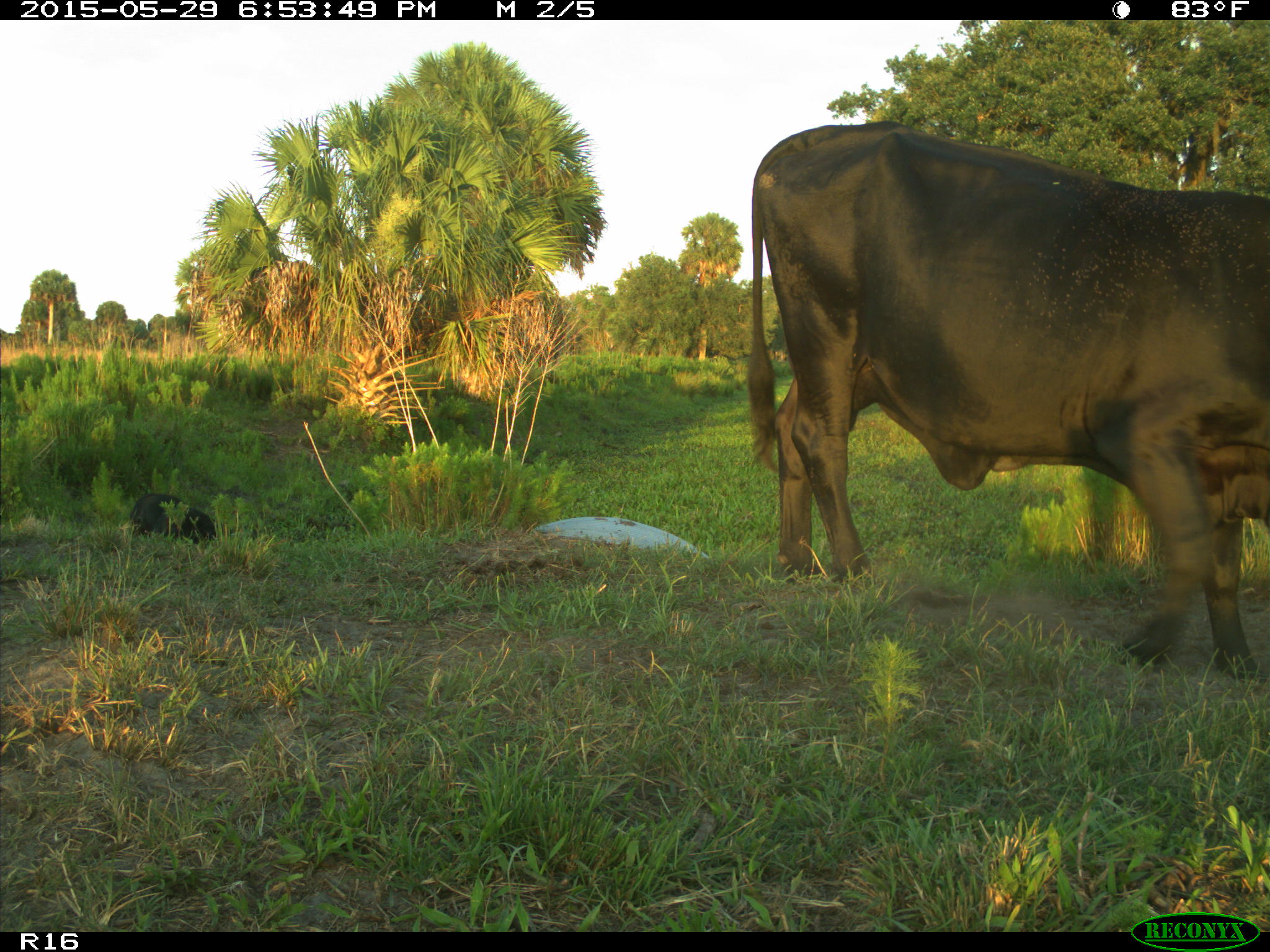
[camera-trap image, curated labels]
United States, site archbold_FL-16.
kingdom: Animalia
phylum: Chordata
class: Mammalia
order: Artiodactyla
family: Bovidae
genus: Bos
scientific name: Bos taurus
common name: domestic cow